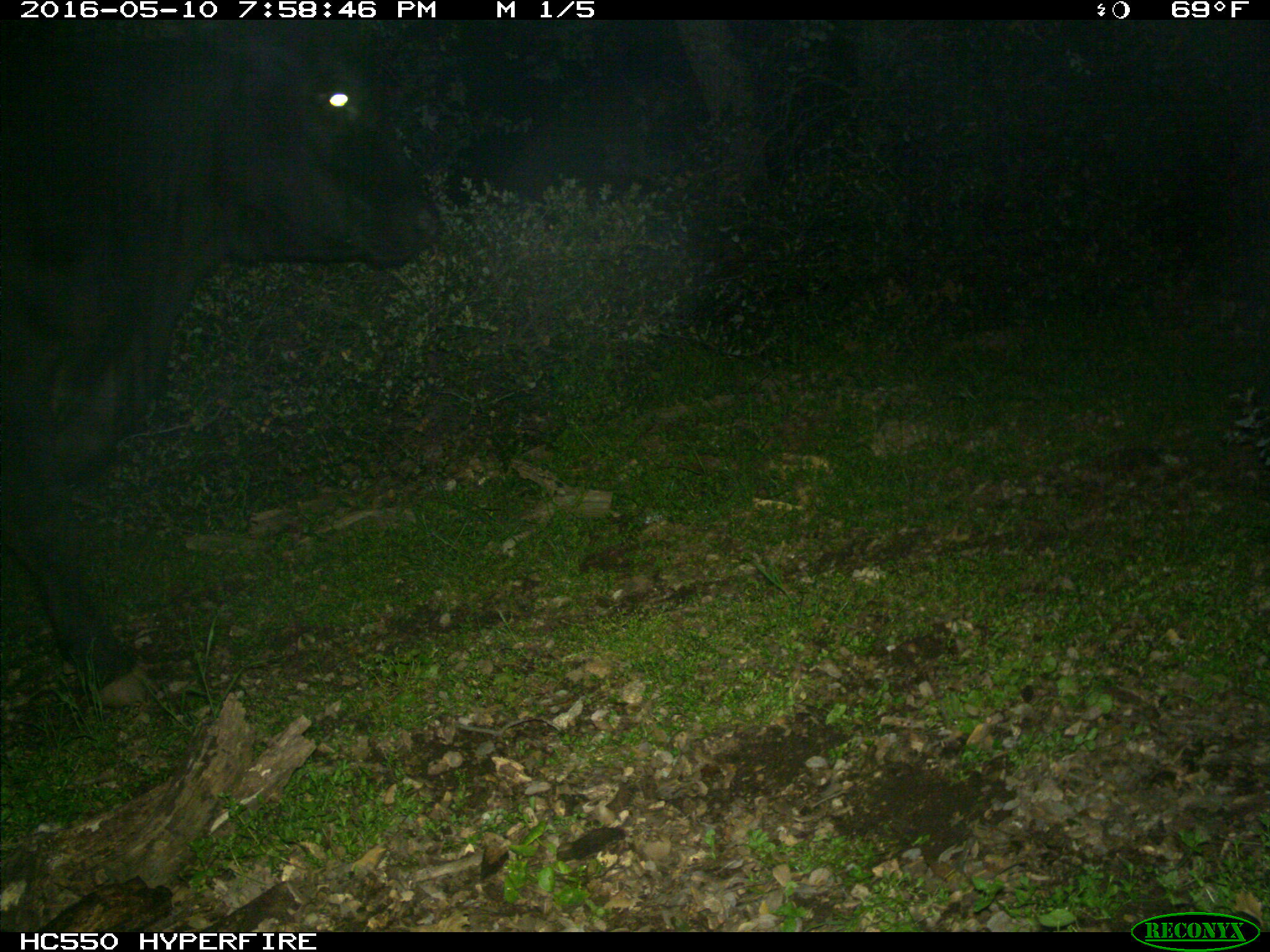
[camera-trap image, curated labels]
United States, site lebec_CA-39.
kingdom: Animalia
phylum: Chordata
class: Mammalia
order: Artiodactyla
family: Bovidae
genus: Bos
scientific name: Bos taurus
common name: domestic cow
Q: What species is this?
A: Bos taurus (domestic cow).